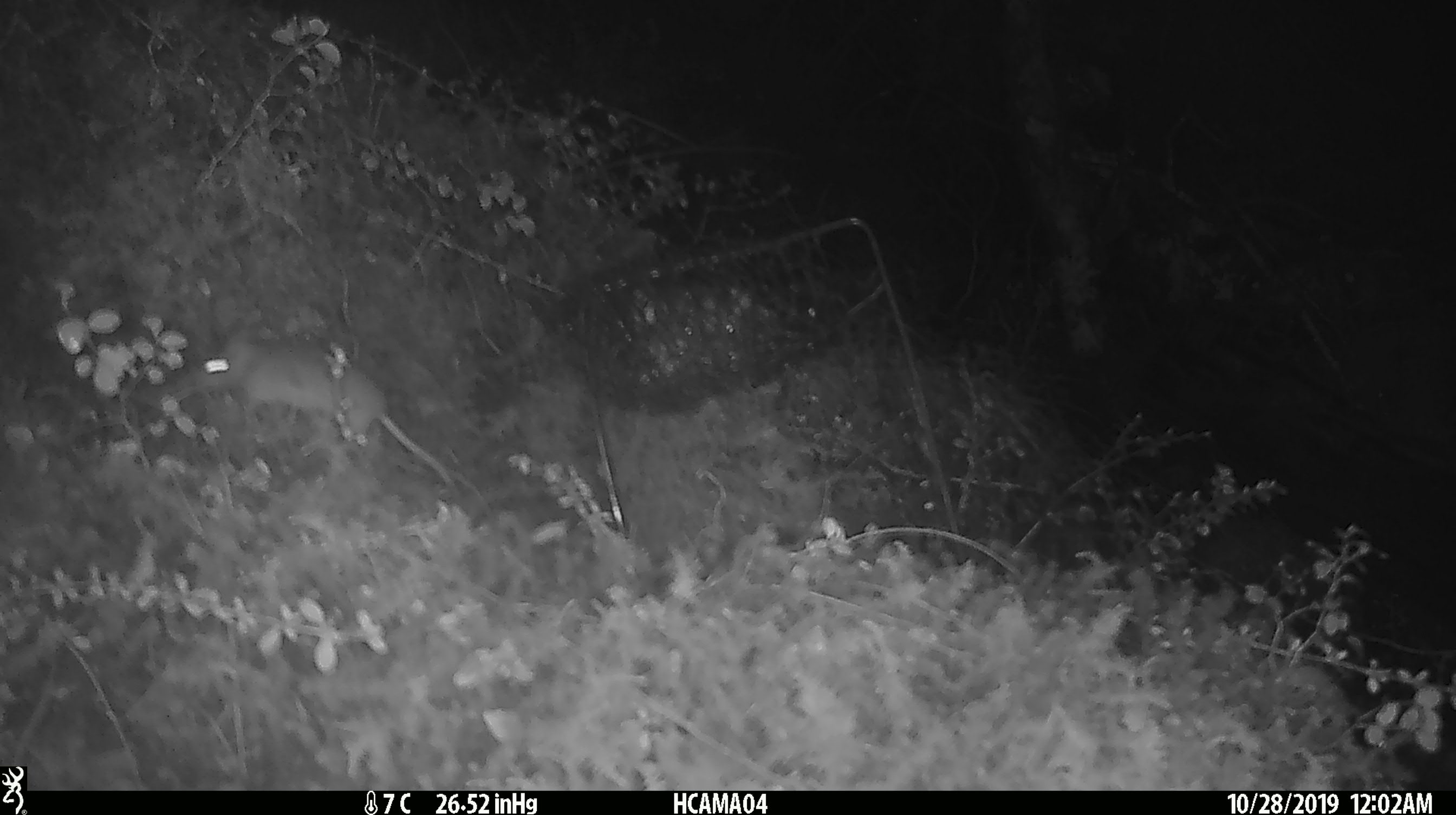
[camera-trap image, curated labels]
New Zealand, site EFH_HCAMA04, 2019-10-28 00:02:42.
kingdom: Animalia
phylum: Chordata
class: Mammalia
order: Rodentia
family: Muridae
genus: Mus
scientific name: Mus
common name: mouse